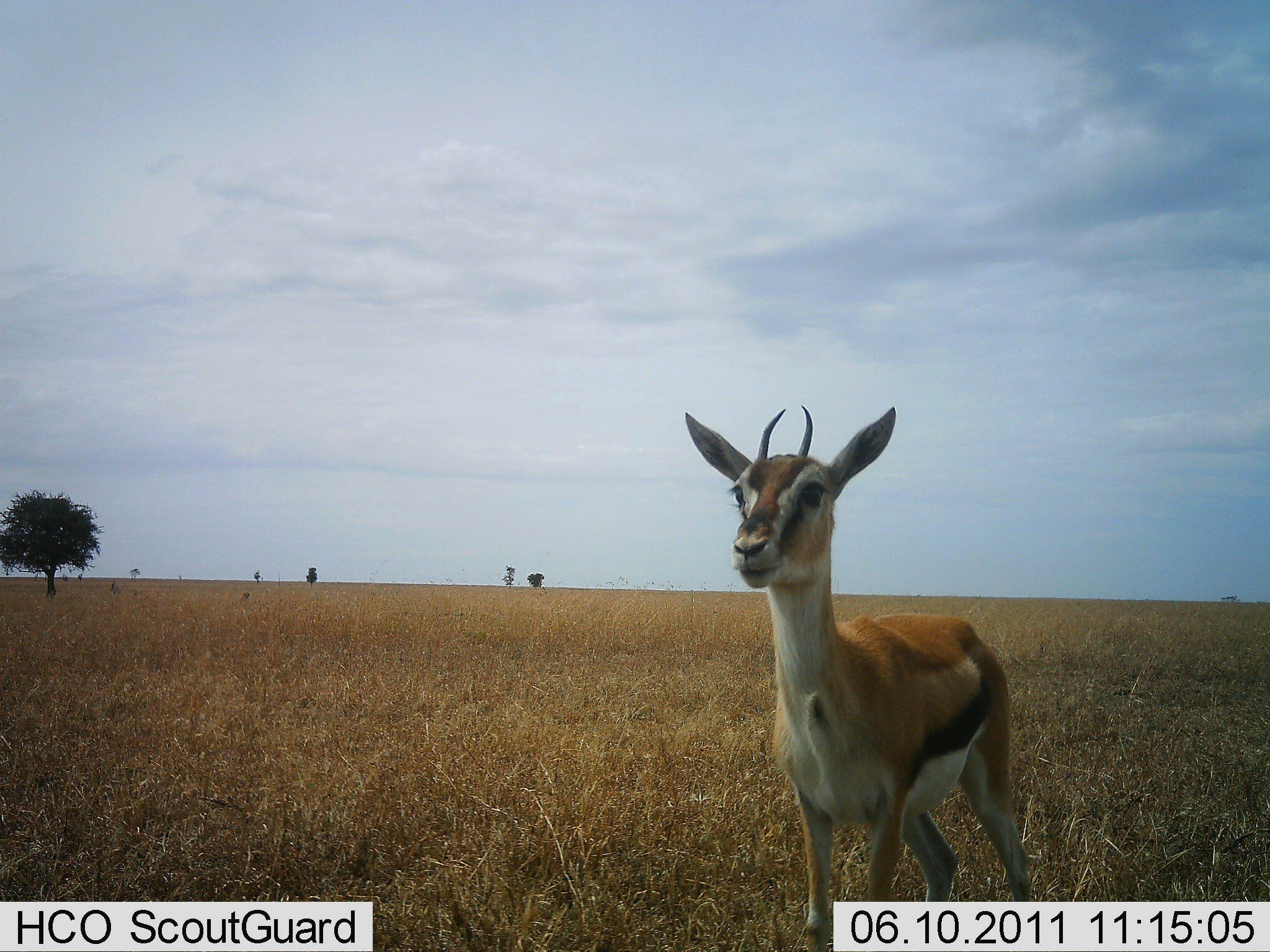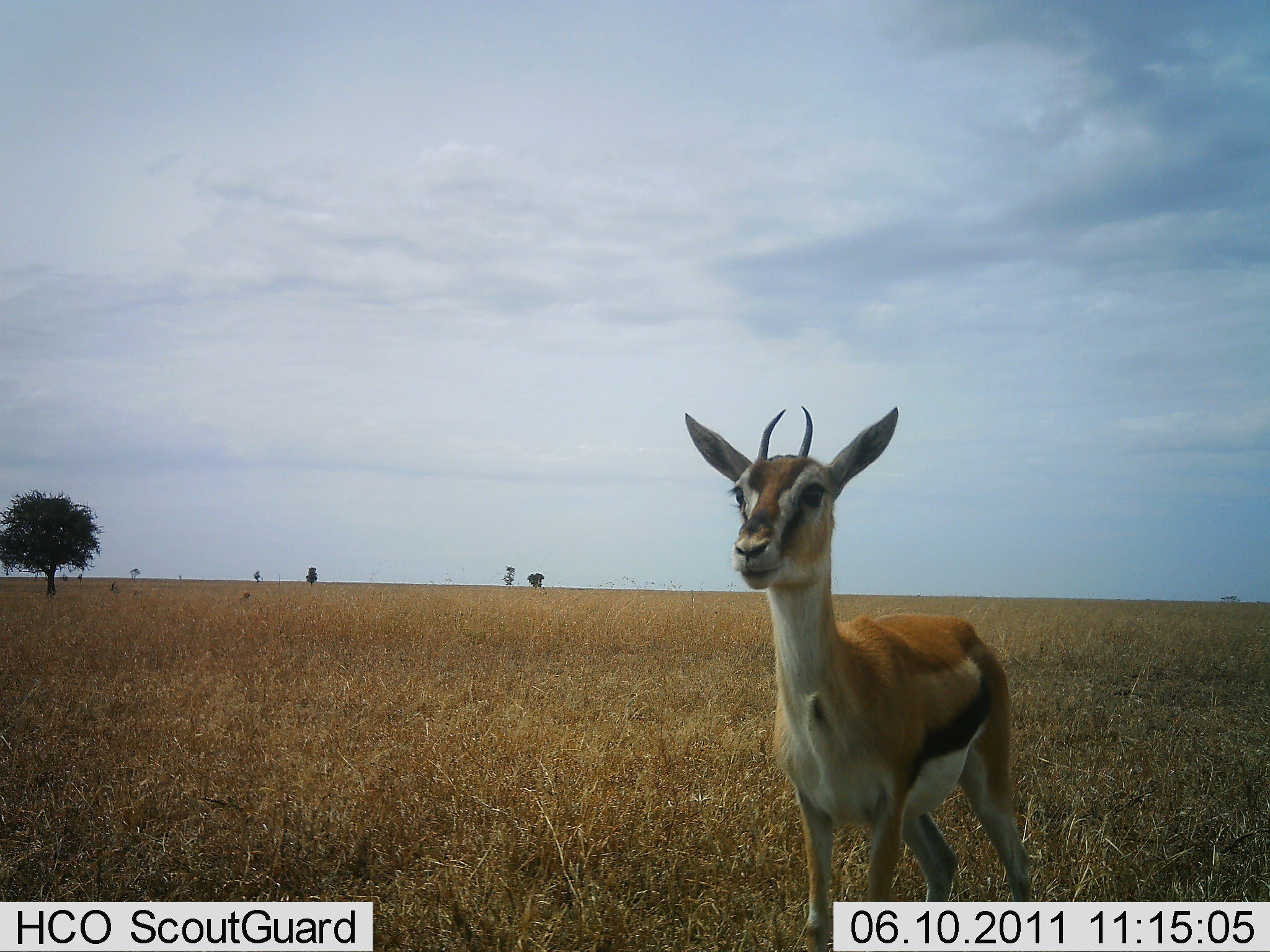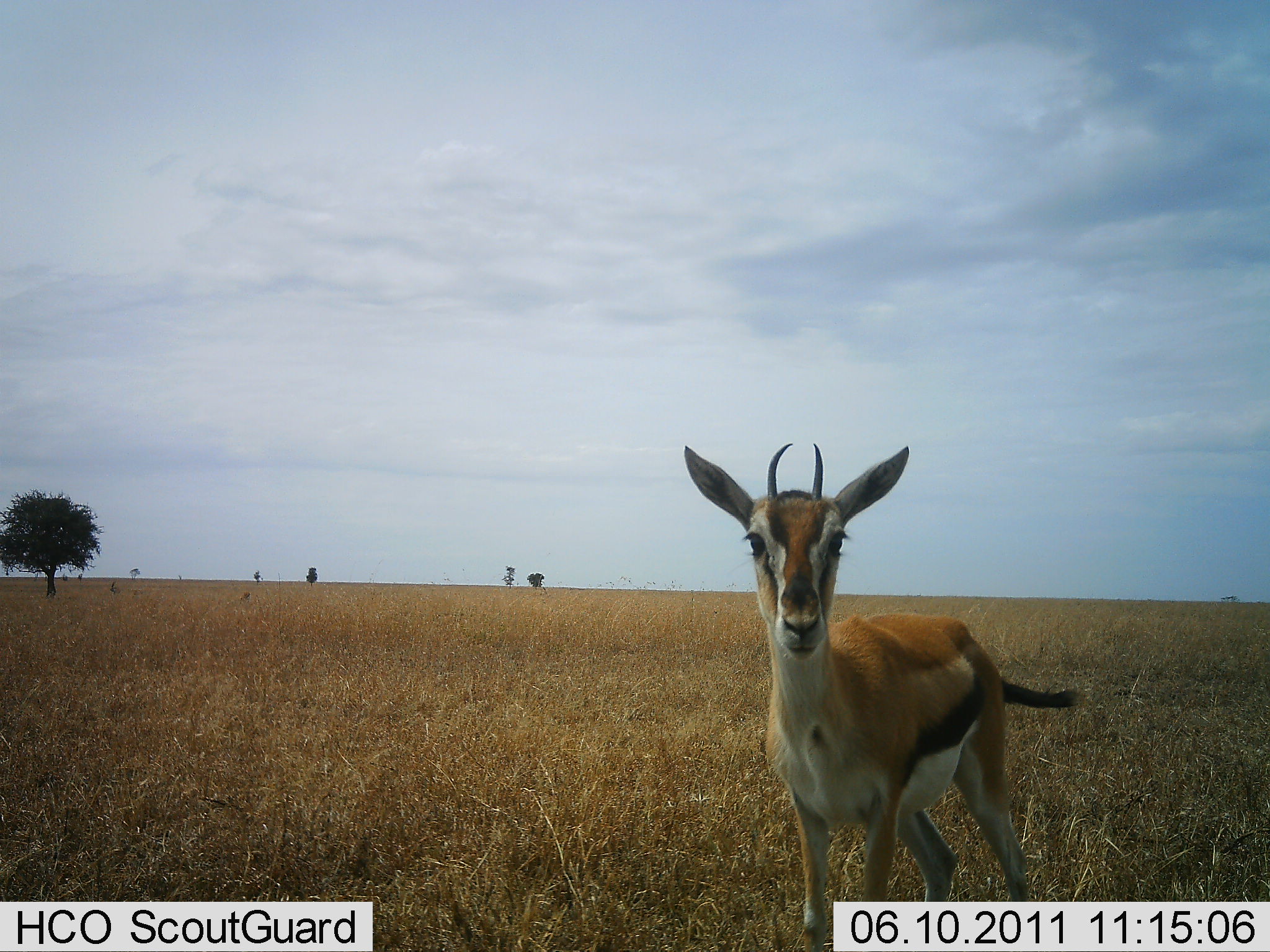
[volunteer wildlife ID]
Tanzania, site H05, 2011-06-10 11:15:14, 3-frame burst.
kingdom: Animalia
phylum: Chordata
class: Mammalia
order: Artiodactyla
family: Bovidae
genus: Eudorcas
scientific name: Eudorcas thomsonii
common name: thomson's gazelle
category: gazellethomsons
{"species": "gazellethomsons (thomson's gazelle) (Eudorcas thomsonii)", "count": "1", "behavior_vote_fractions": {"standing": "100%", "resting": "0%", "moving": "0%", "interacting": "0%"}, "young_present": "0%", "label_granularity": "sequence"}